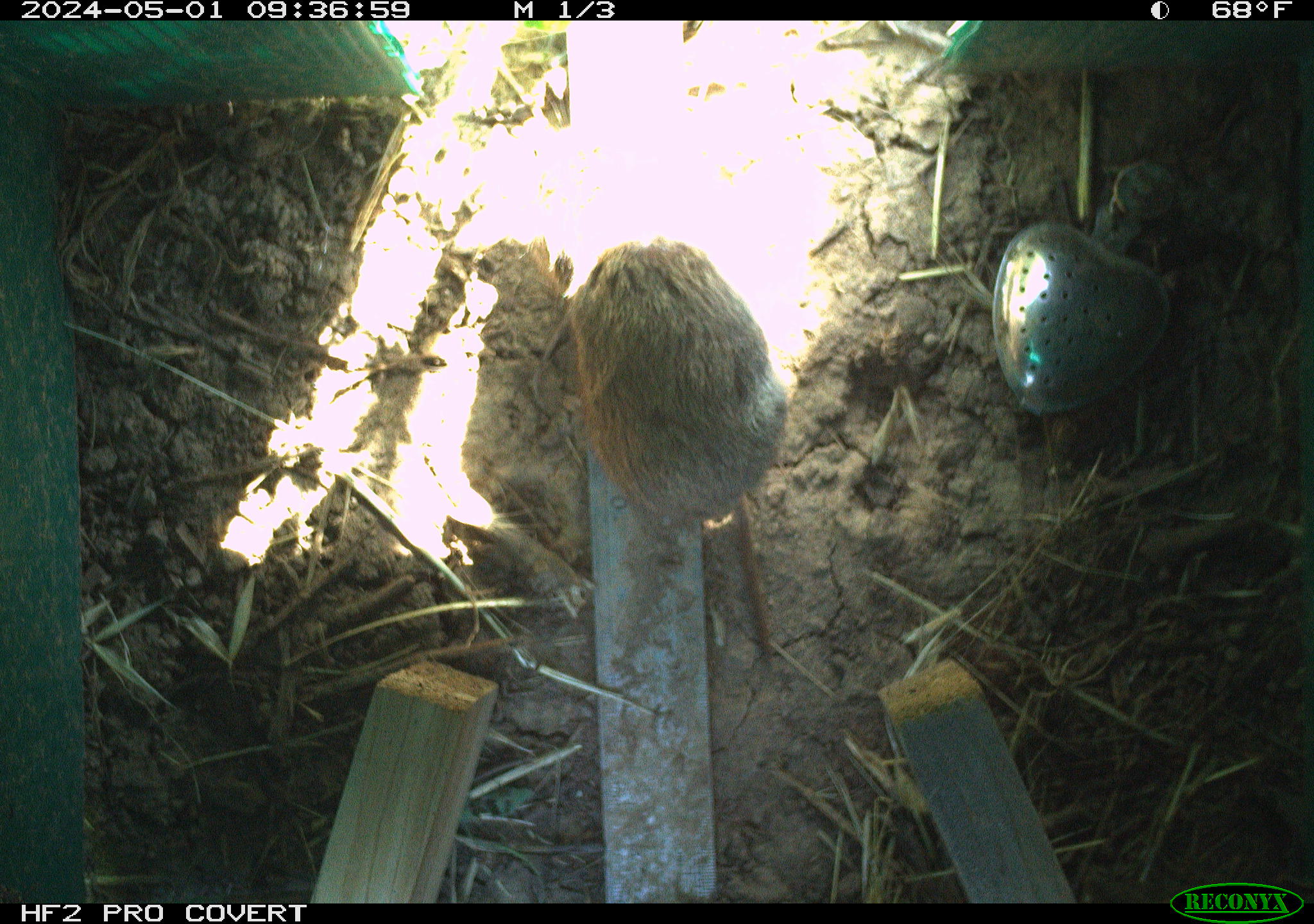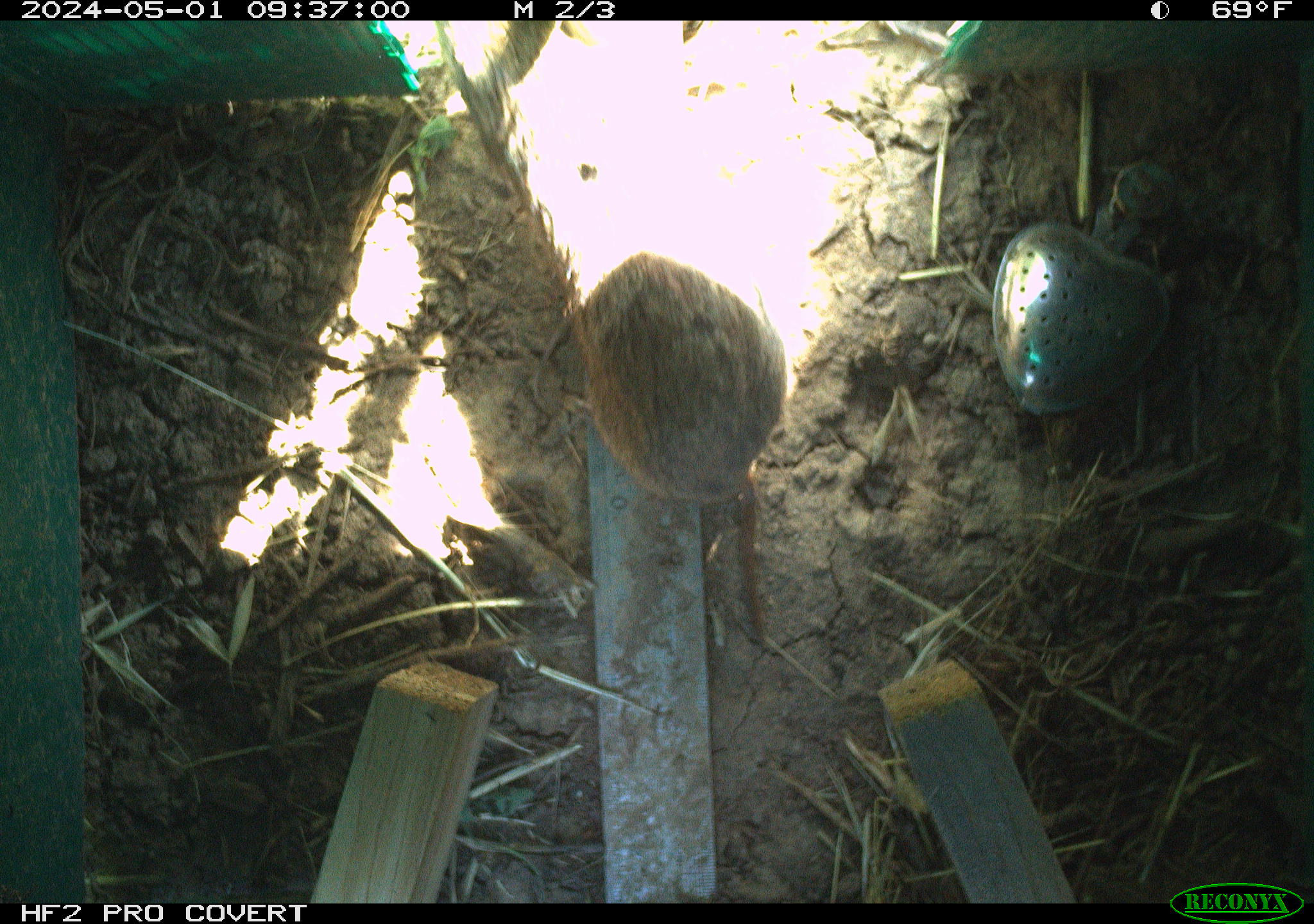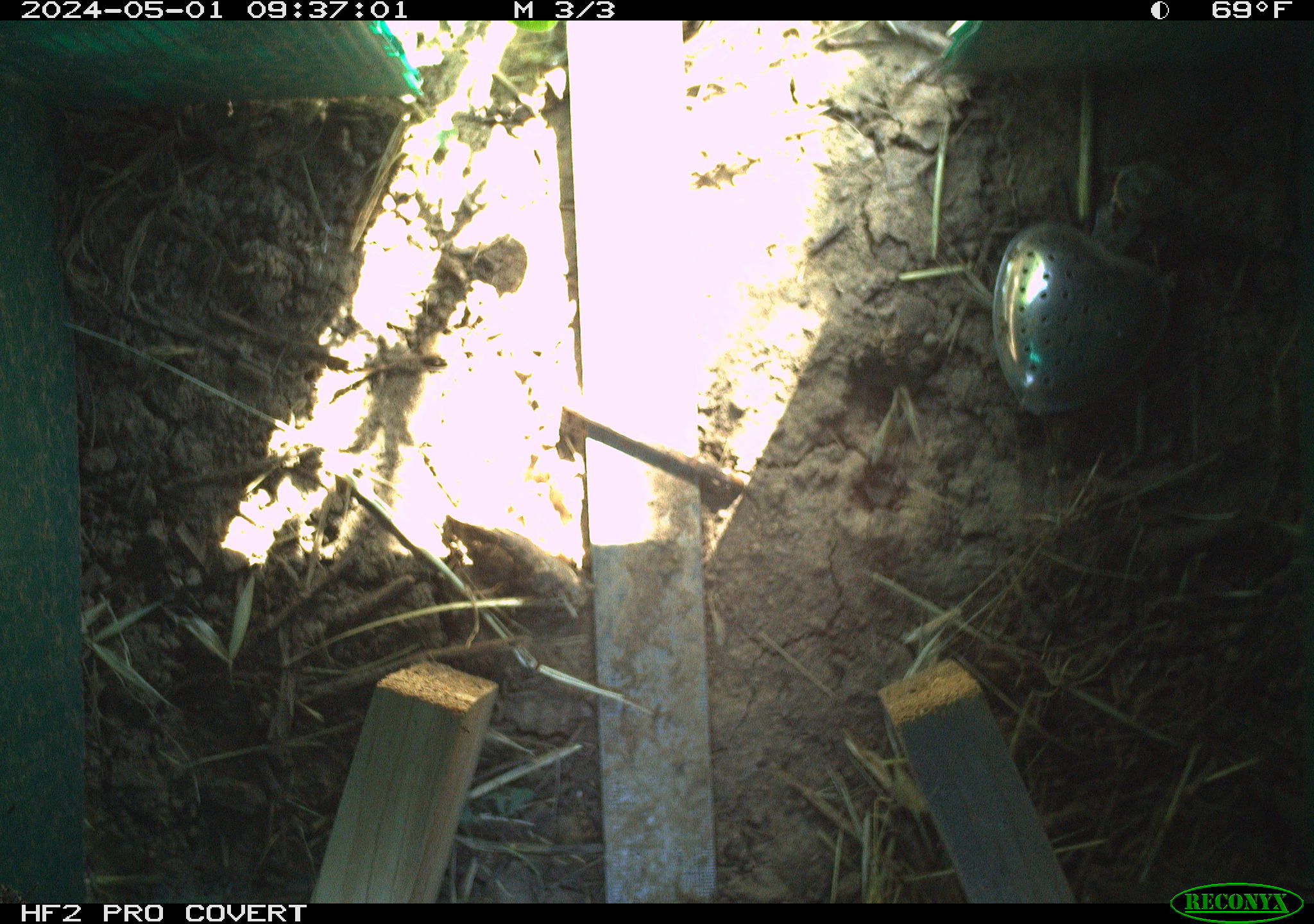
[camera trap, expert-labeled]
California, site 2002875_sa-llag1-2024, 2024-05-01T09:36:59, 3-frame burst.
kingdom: Animalia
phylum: Chordata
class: Mammalia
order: Rodentia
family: Cricetidae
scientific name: Arvicolinae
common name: voles, lemmings, and muskrats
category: arvicolinae subfamily